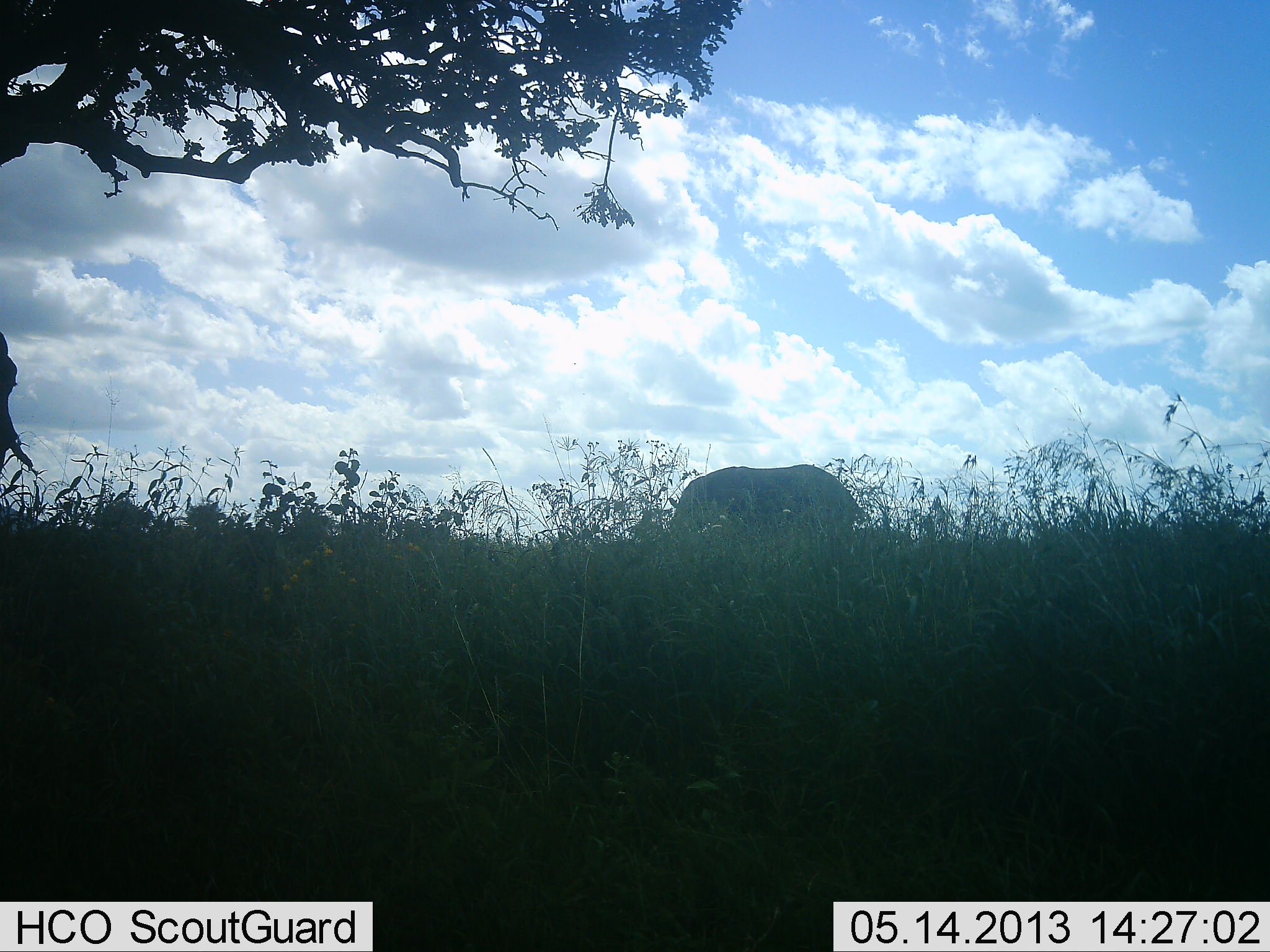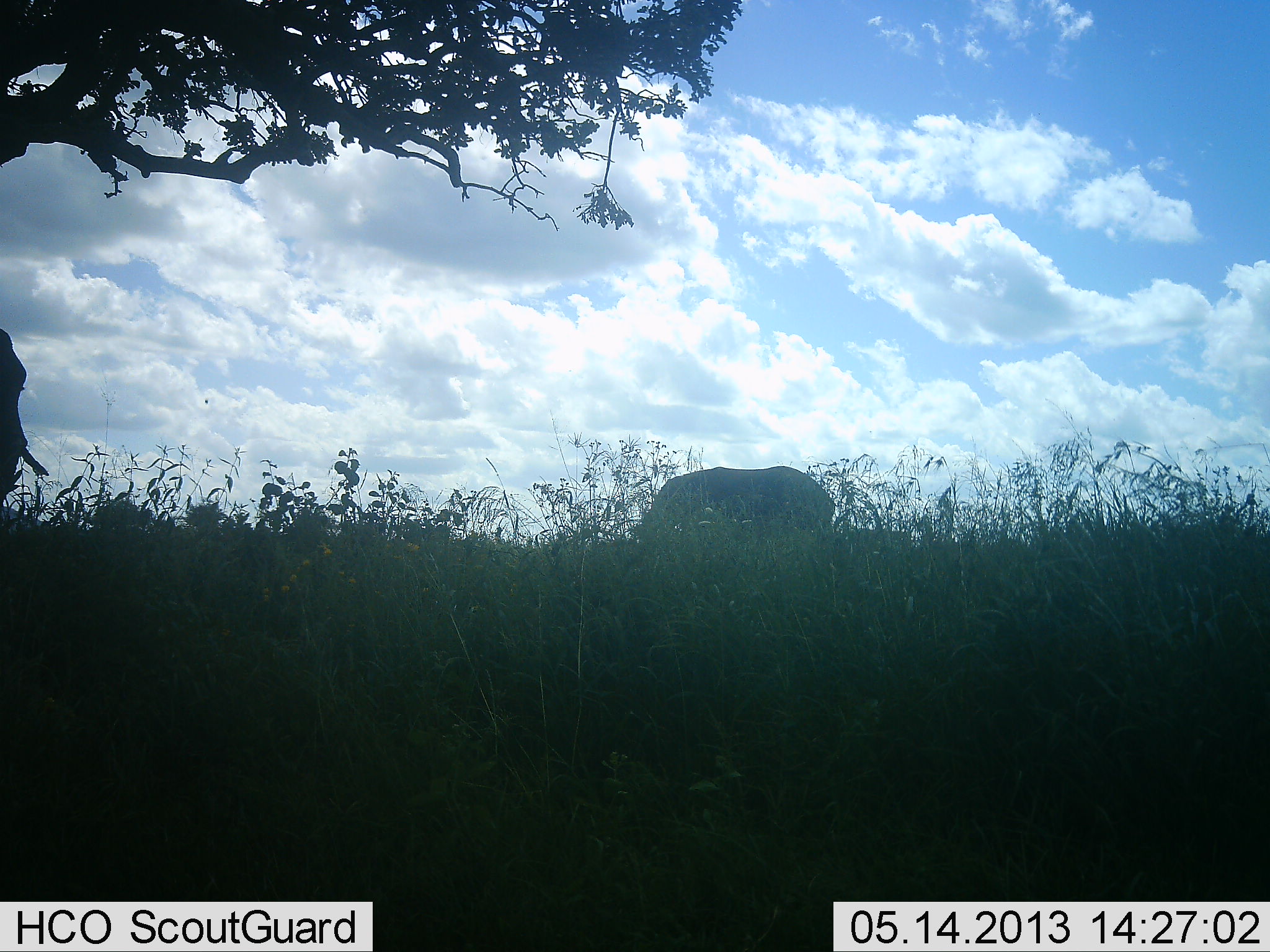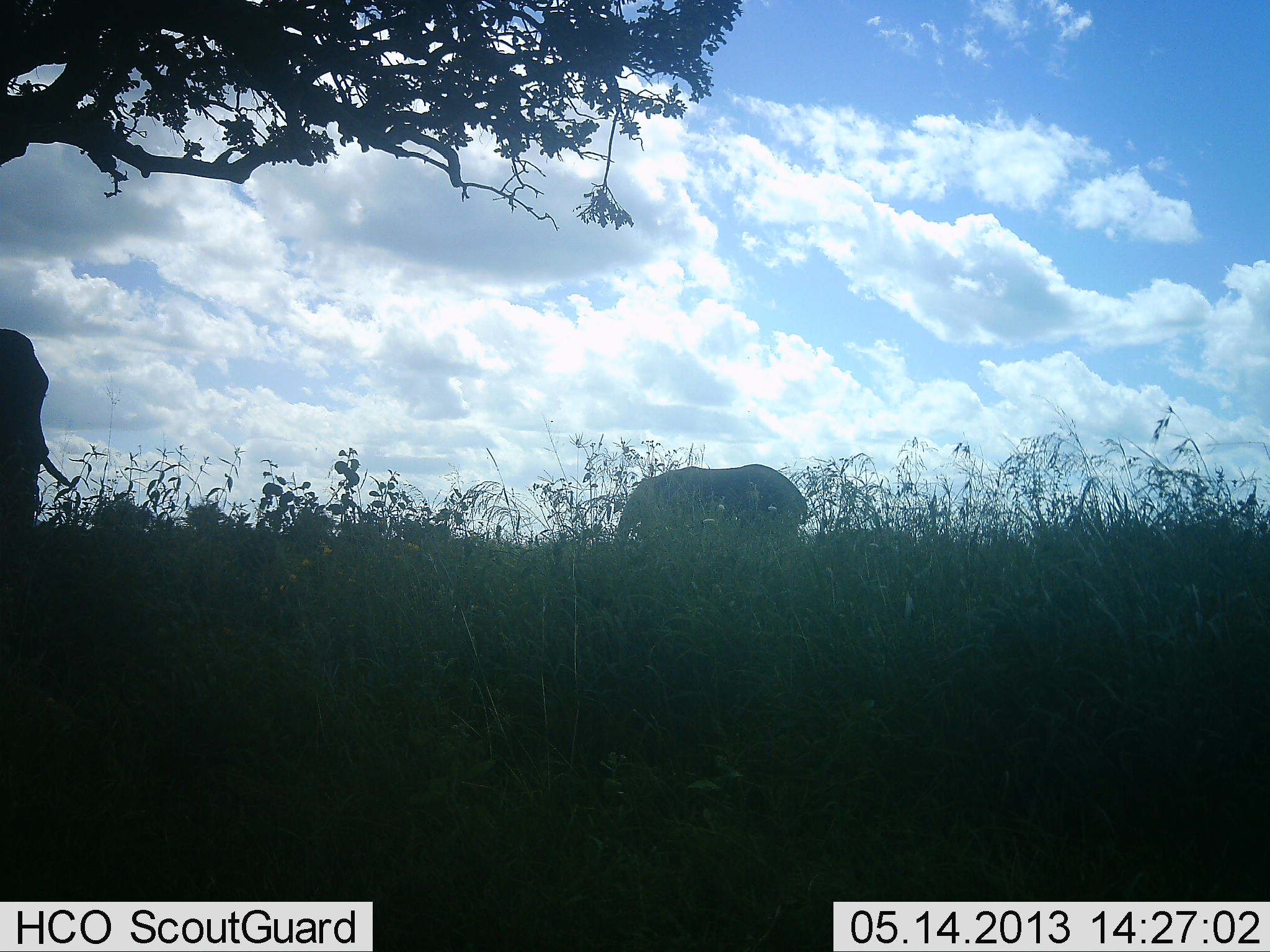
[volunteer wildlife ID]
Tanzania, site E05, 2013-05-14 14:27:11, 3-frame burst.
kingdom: Animalia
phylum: Chordata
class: Mammalia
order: Proboscidea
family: Elephantidae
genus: Loxodonta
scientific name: Loxodonta africana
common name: african bush elephant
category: elephant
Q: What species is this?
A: Elephant (african bush elephant) (Loxodonta africana).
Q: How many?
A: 2.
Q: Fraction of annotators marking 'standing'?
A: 50%.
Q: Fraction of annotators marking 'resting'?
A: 8%.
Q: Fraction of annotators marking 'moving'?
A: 67%.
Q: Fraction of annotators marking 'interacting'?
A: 8%.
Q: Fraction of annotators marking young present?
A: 0%.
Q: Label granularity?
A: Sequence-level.